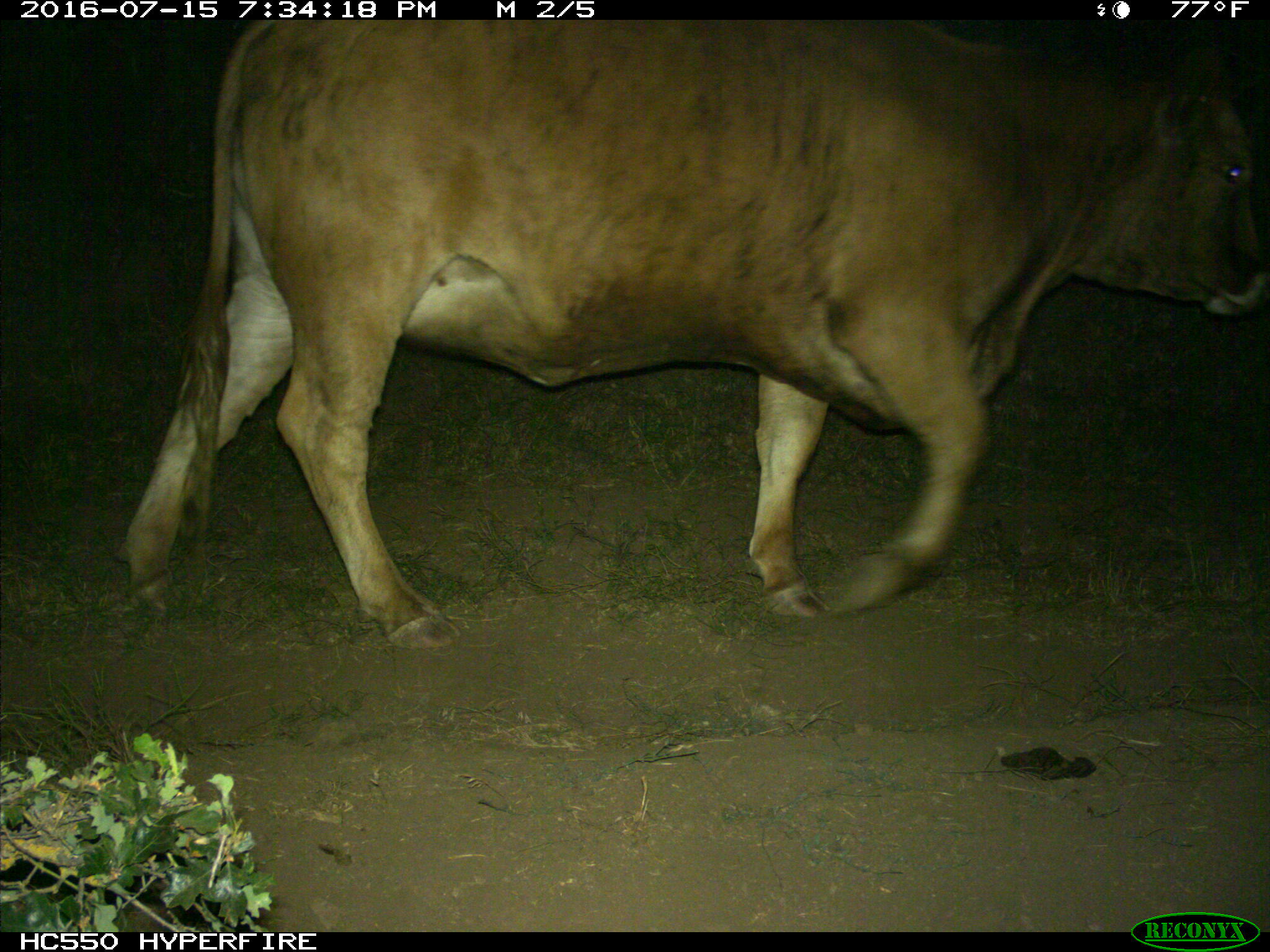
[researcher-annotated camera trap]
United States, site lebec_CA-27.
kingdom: Animalia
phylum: Chordata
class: Mammalia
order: Artiodactyla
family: Bovidae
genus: Bos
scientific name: Bos taurus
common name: domestic cow